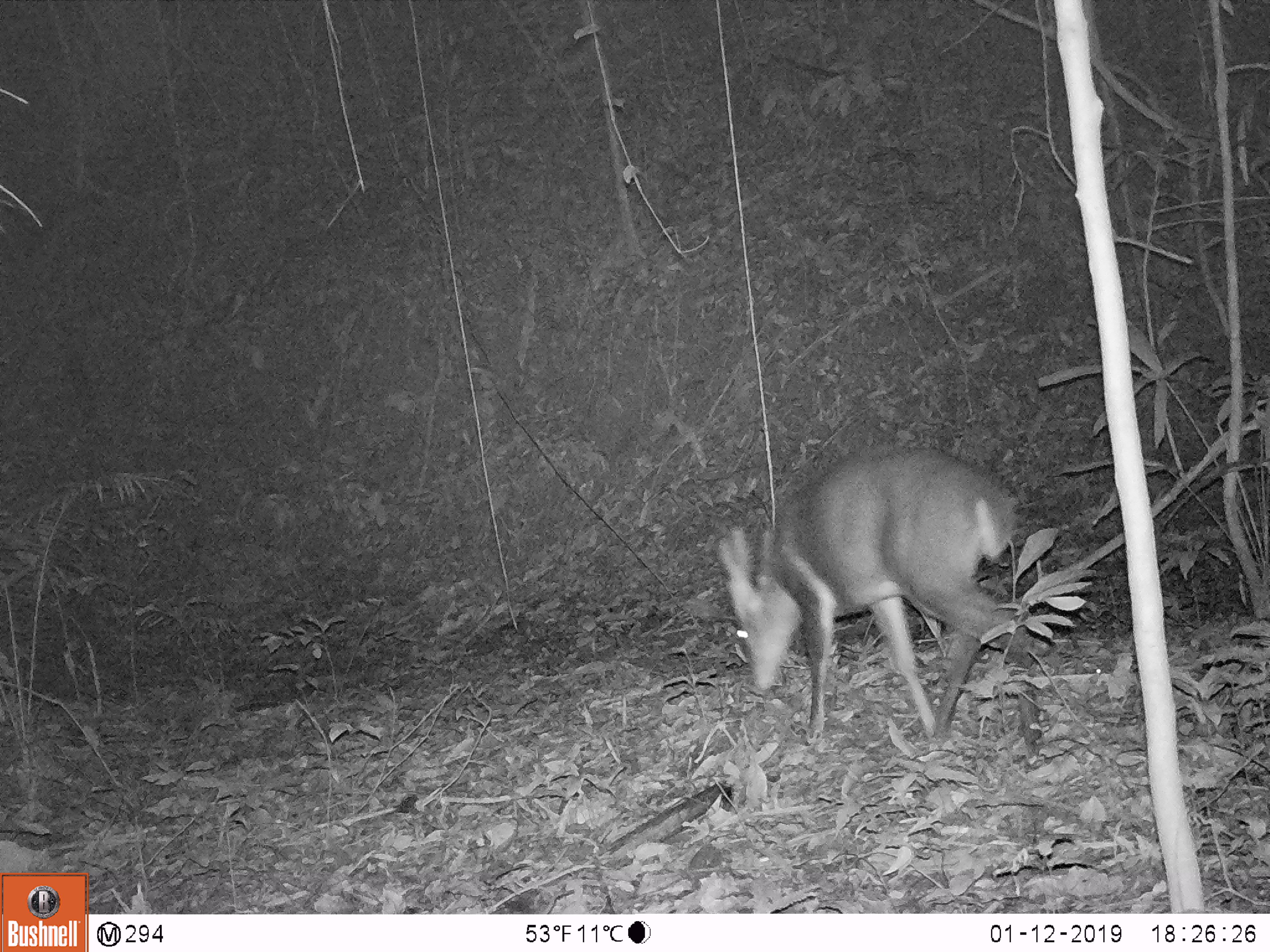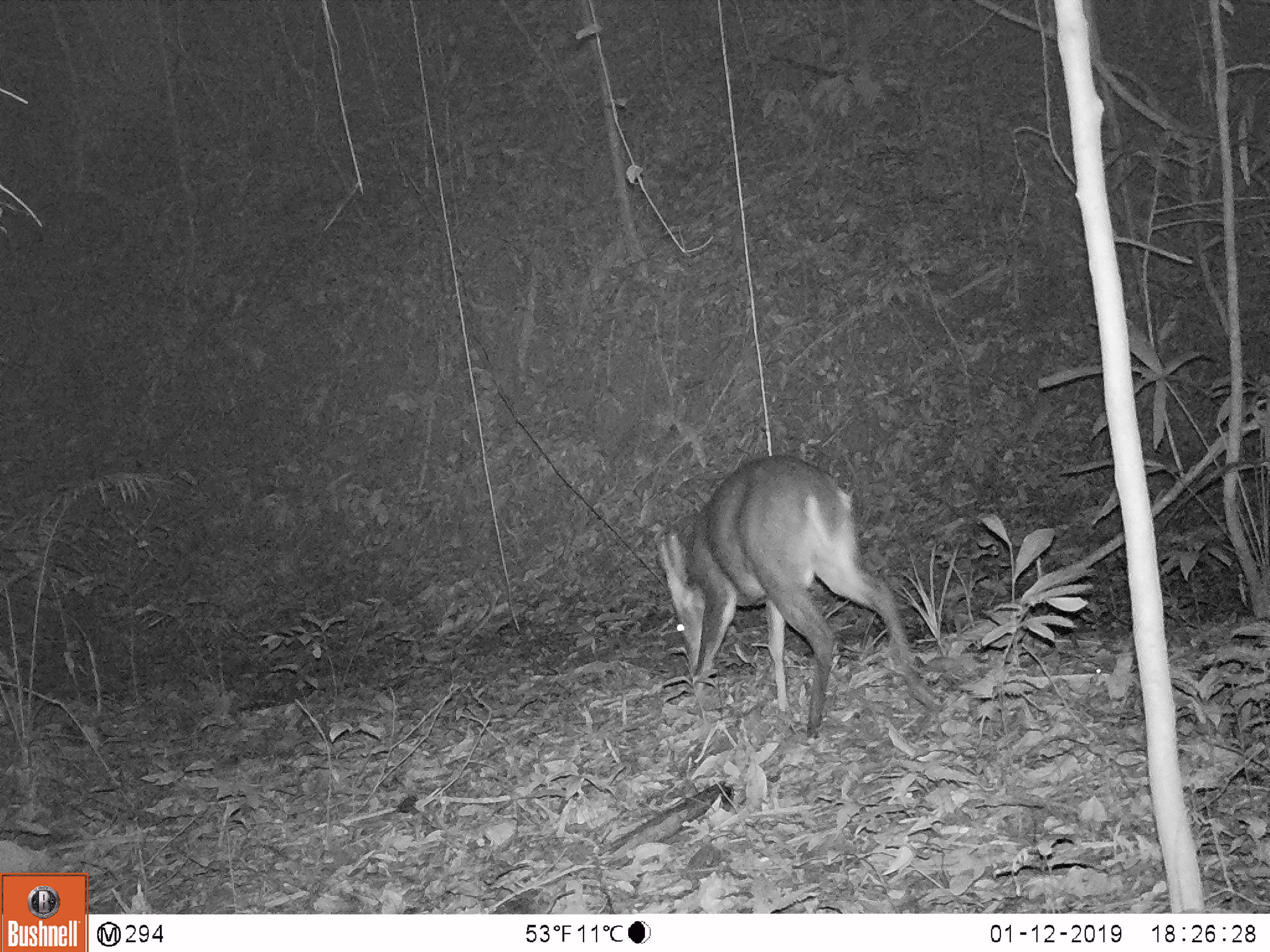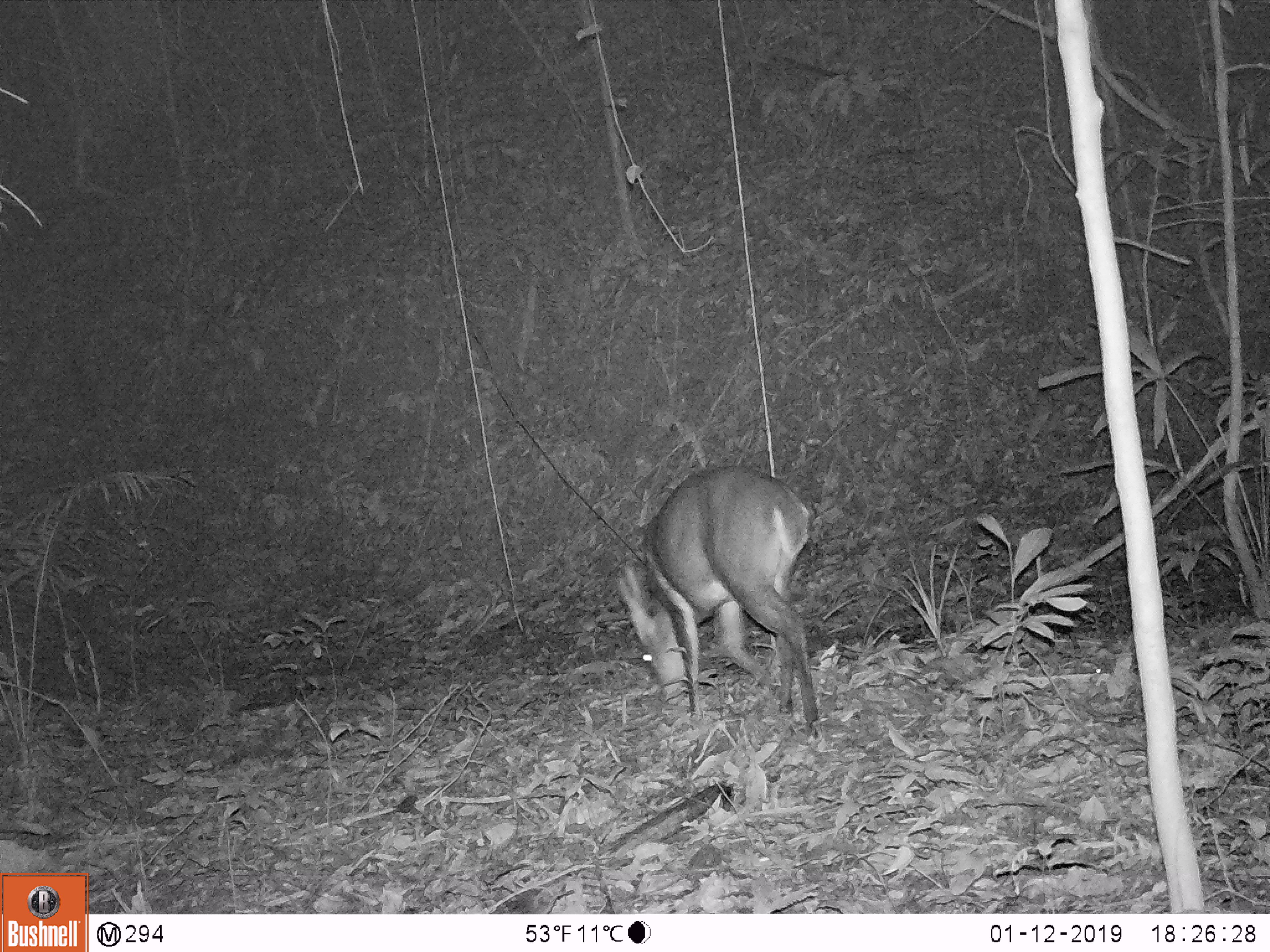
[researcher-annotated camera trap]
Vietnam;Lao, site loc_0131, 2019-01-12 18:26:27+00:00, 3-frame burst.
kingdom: Animalia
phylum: Chordata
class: Mammalia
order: Artiodactyla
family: Cervidae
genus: Muntiacus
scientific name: Muntiacus vuquangensis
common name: large-antlered muntjac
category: large antlered muntjac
Large antlered muntjac (large-antlered muntjac) (Muntiacus vuquangensis). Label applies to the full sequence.